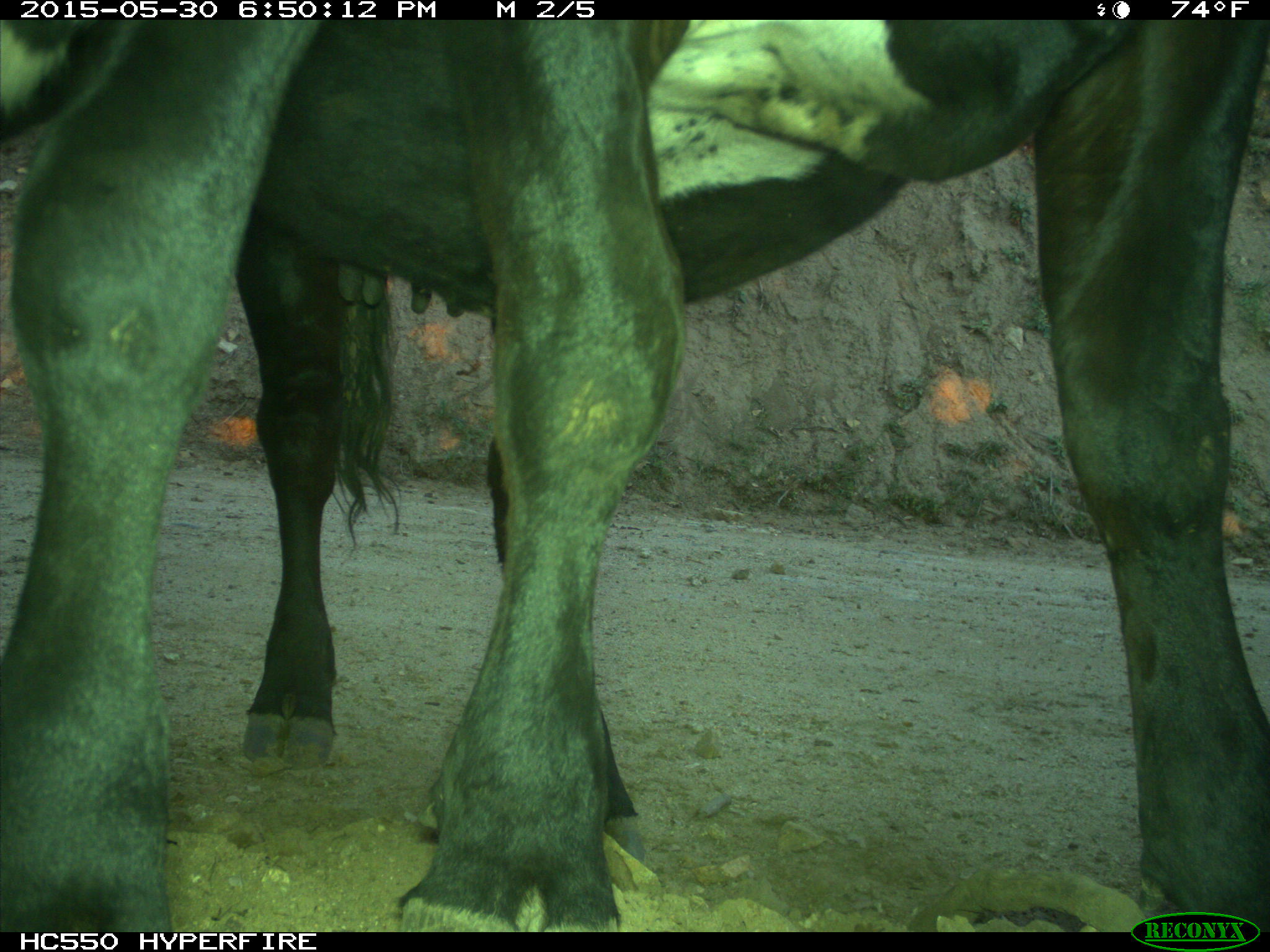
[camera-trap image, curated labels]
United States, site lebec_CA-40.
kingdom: Animalia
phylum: Chordata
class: Mammalia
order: Artiodactyla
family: Bovidae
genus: Bos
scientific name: Bos taurus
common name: domestic cow